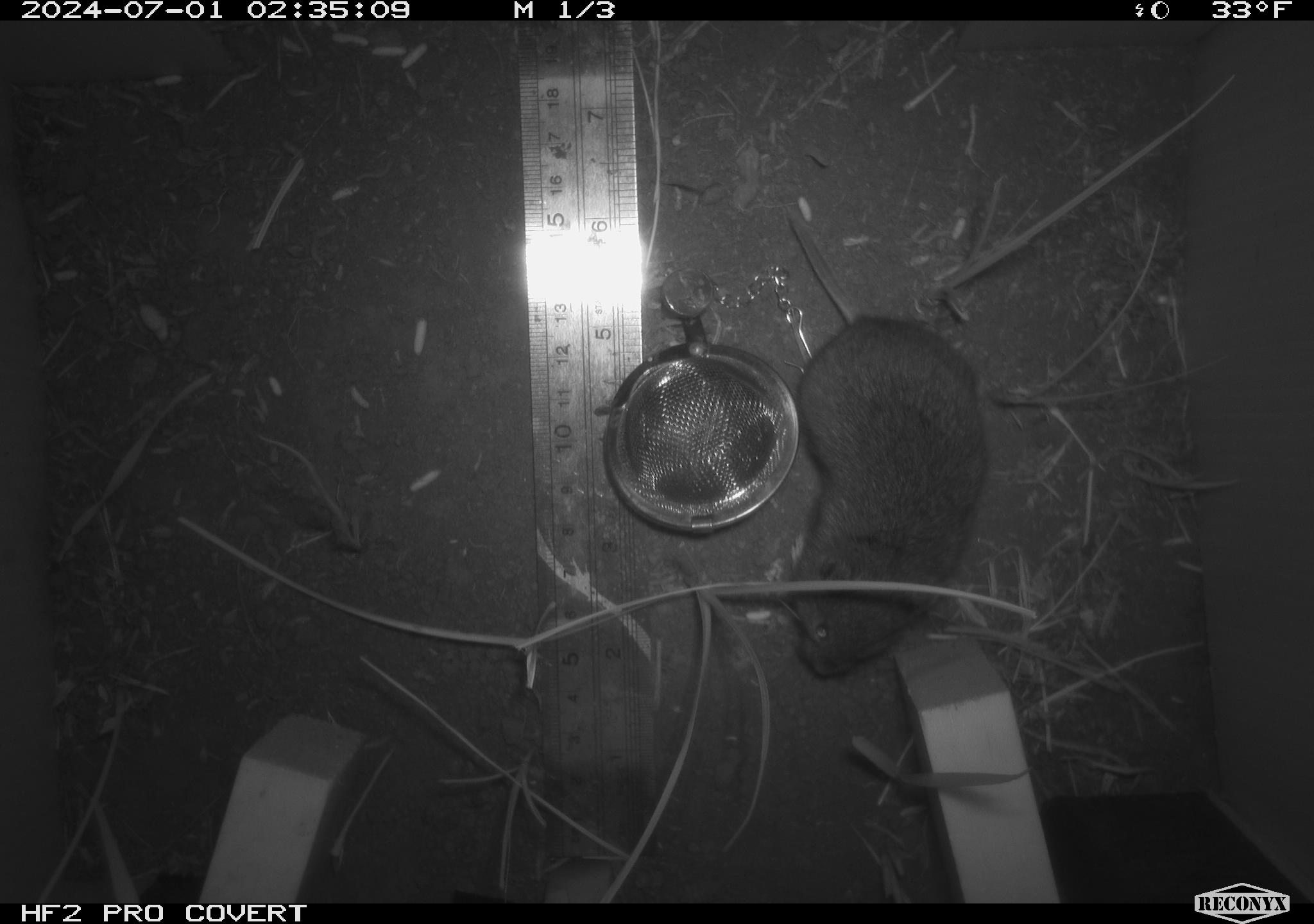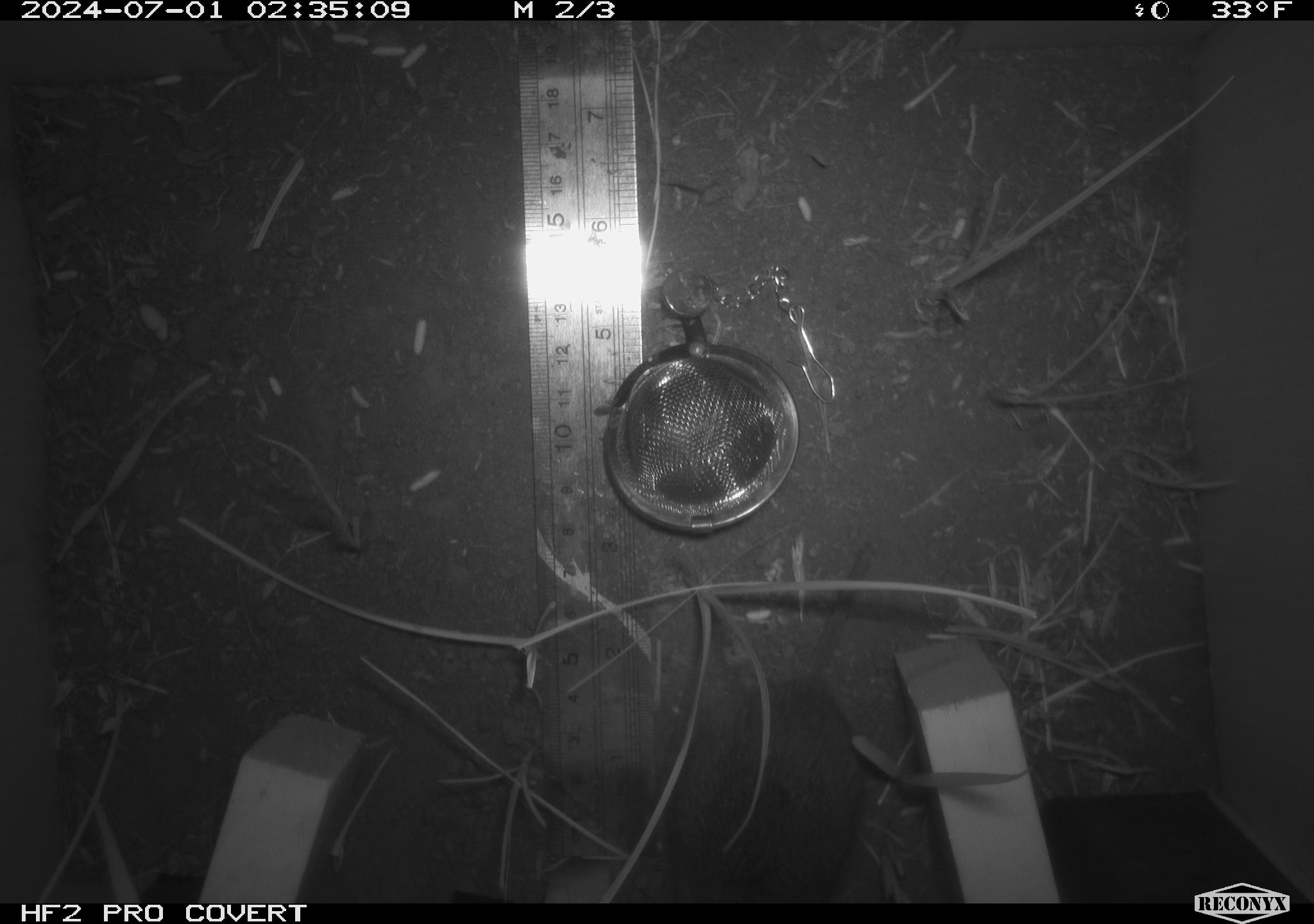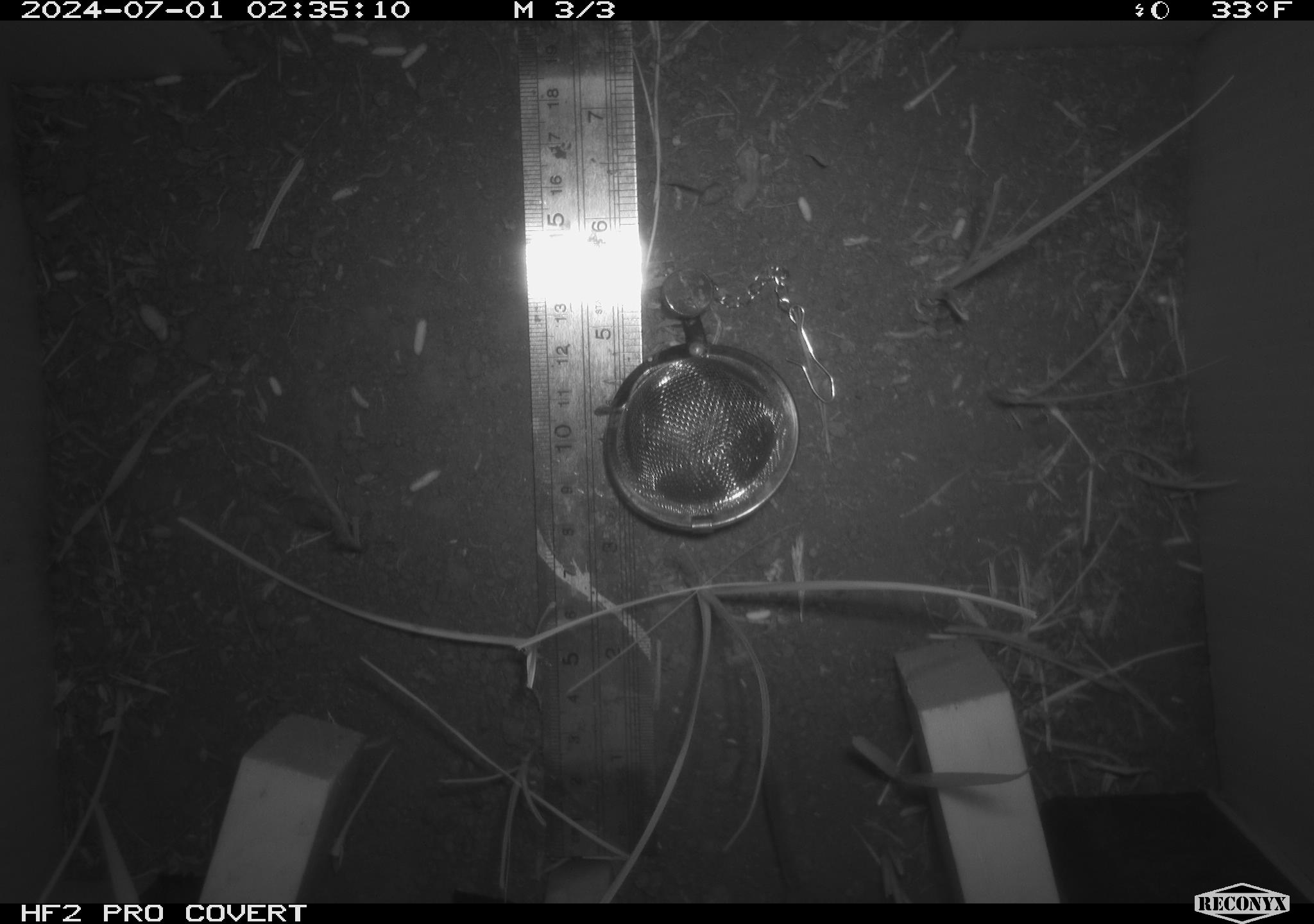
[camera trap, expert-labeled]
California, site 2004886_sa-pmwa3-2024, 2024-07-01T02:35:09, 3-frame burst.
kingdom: Animalia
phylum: Chordata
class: Mammalia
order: Rodentia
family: Cricetidae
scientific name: Arvicolinae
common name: voles, lemmings, and muskrats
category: arvicolinae subfamily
Arvicolinae subfamily (voles, lemmings, and muskrats) (Arvicolinae).